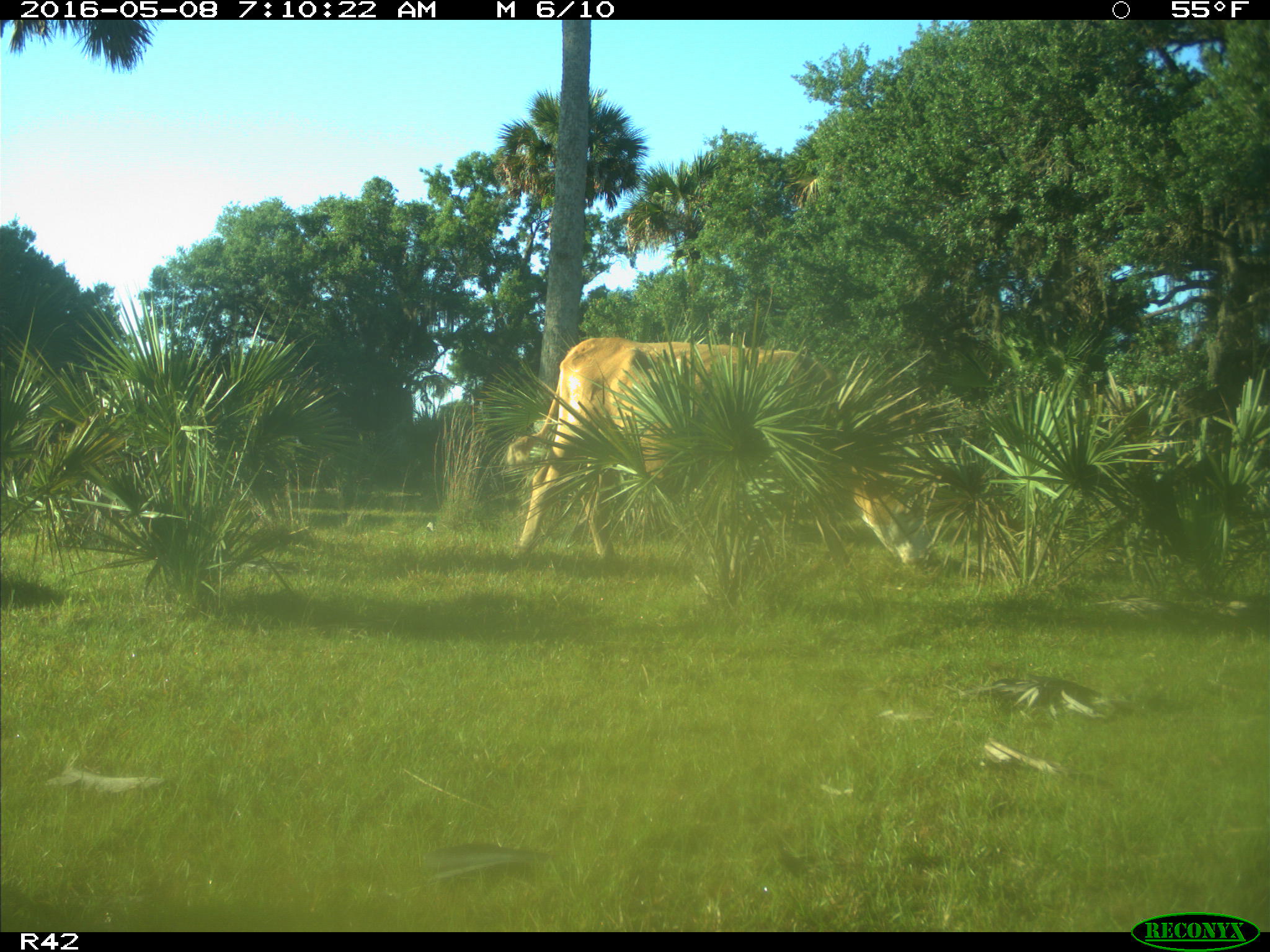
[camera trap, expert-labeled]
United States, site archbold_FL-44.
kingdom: Animalia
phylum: Chordata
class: Mammalia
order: Artiodactyla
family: Bovidae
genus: Bos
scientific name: Bos taurus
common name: domestic cow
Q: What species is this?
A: Bos taurus (domestic cow).